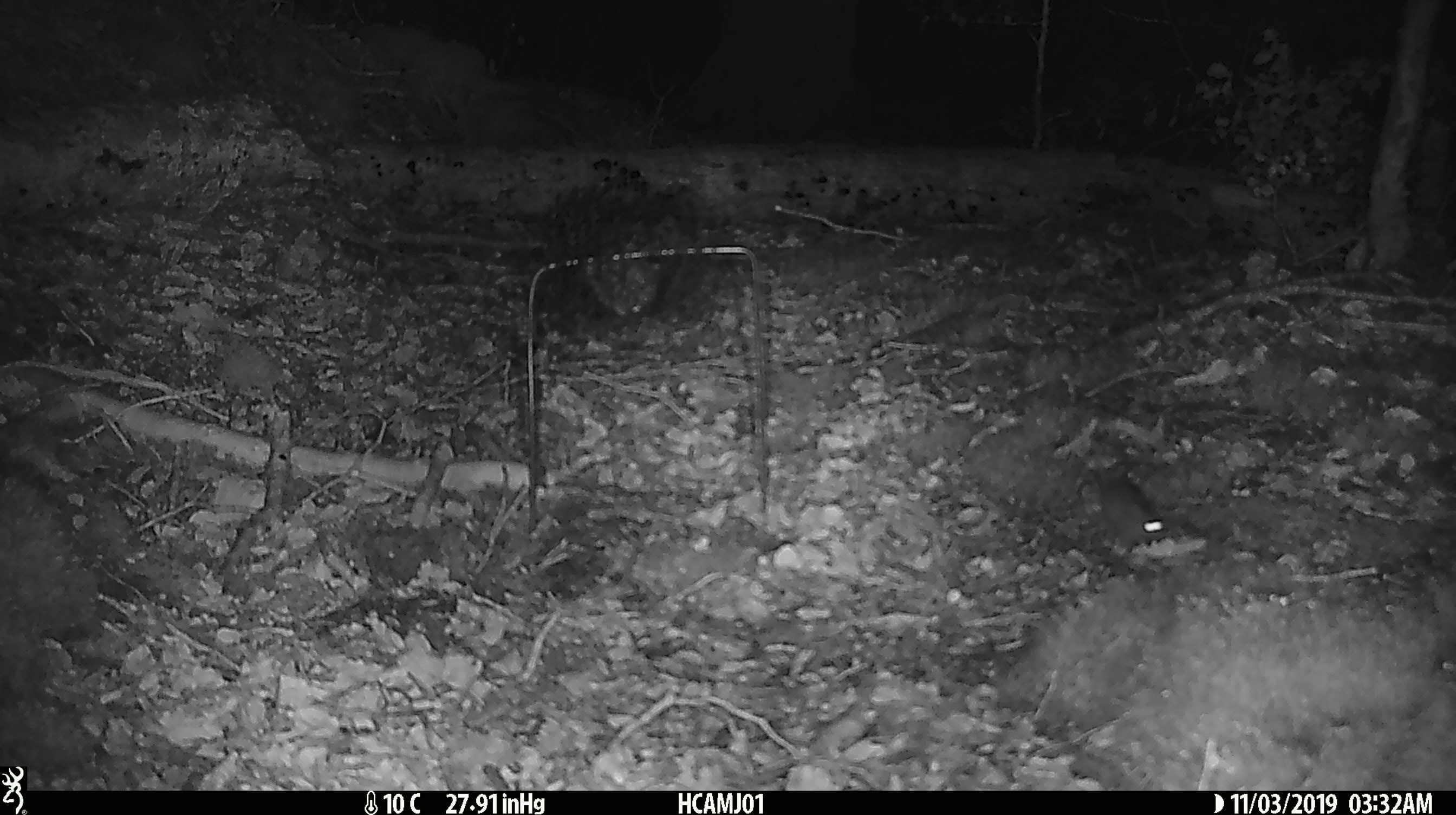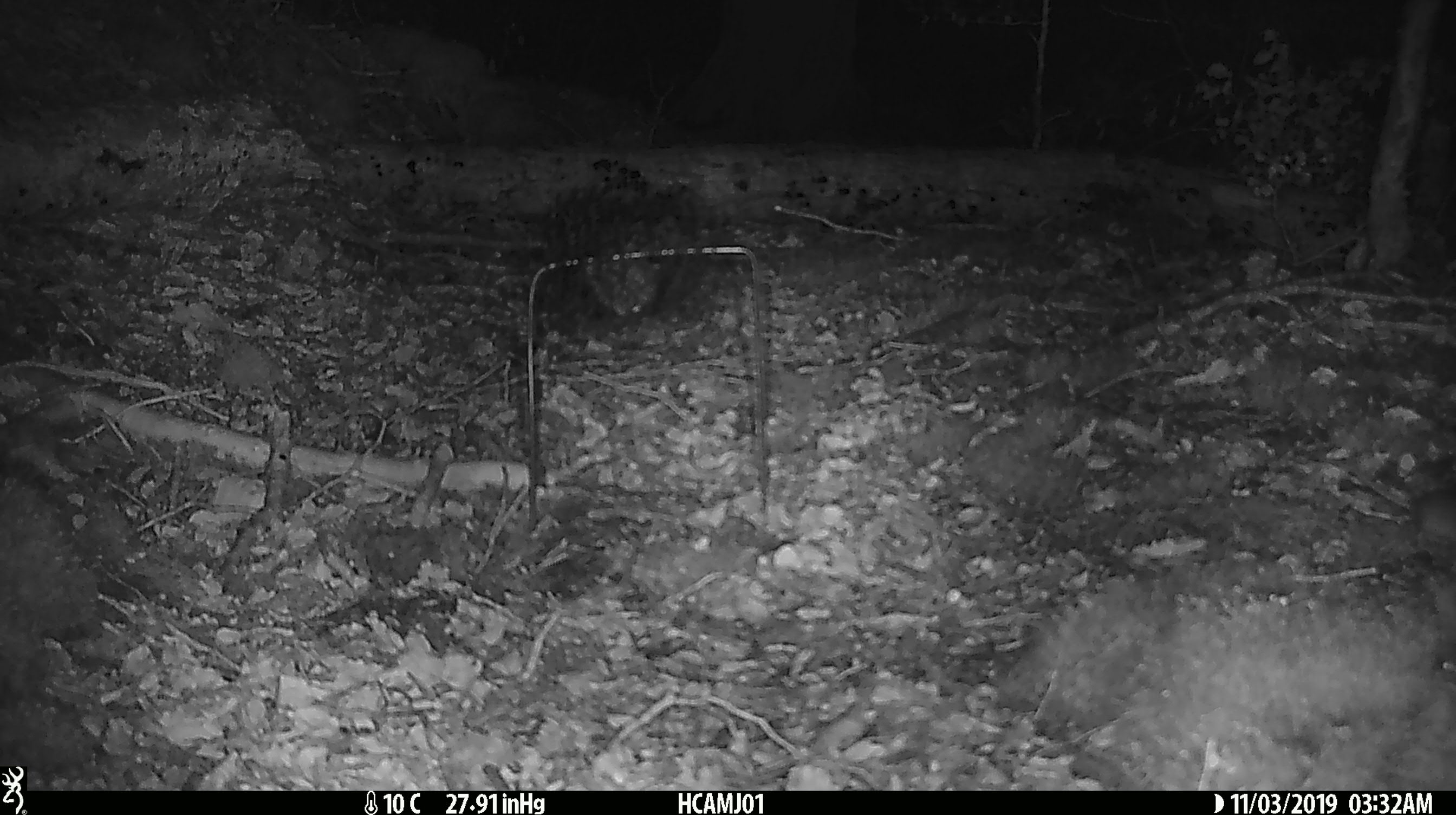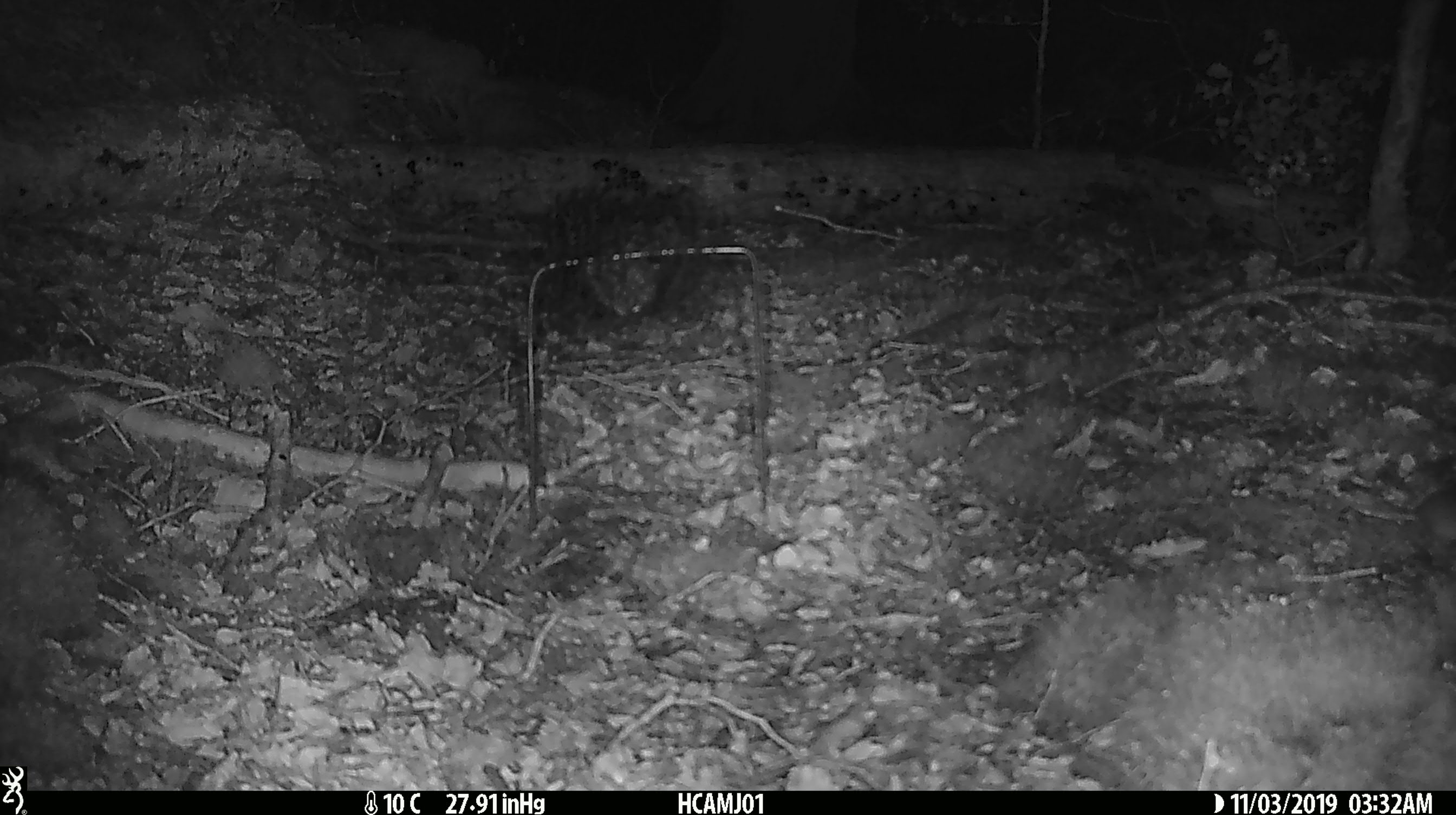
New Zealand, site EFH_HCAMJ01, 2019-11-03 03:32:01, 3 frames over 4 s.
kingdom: Animalia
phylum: Chordata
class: Mammalia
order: Rodentia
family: Muridae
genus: Mus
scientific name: Mus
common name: mouse